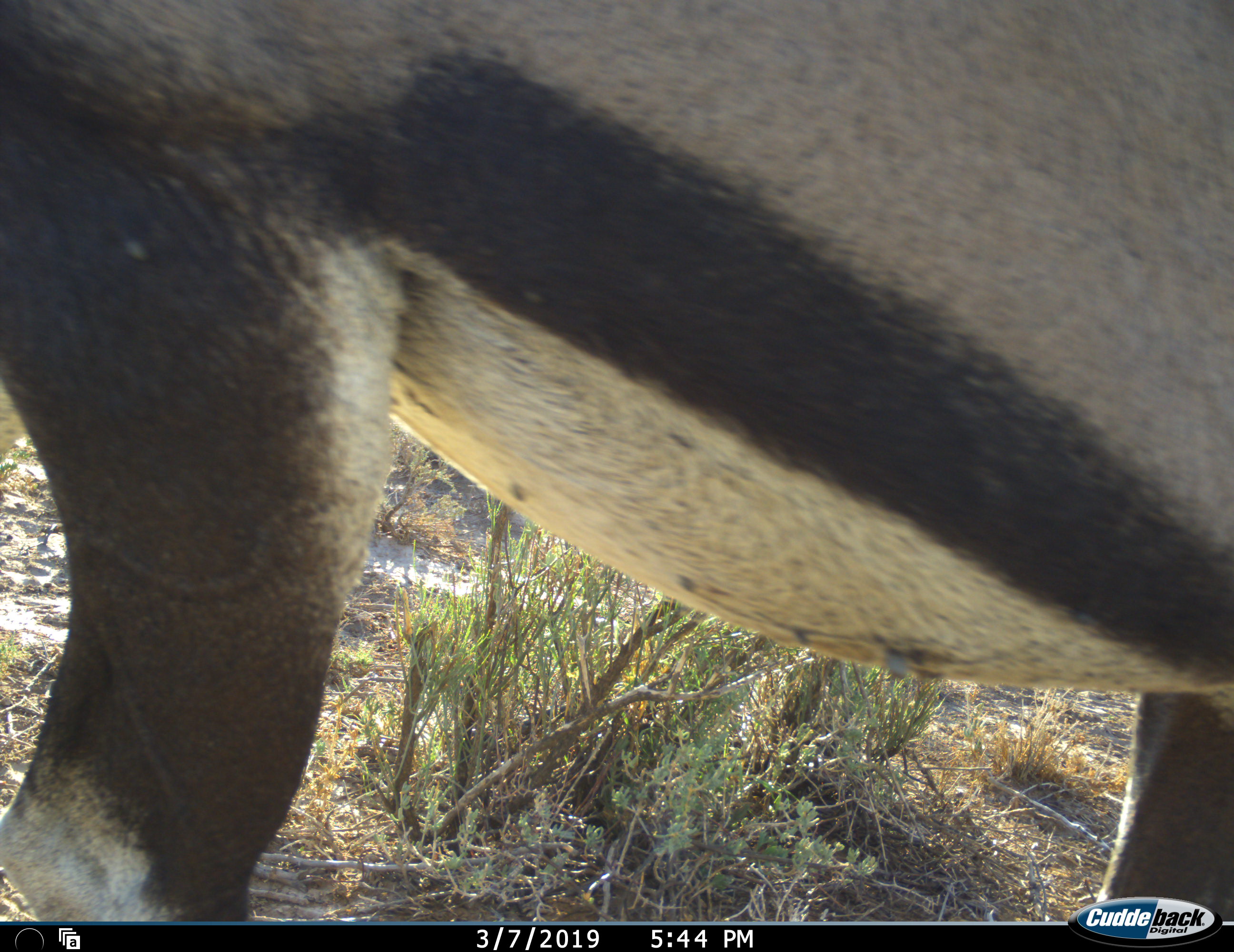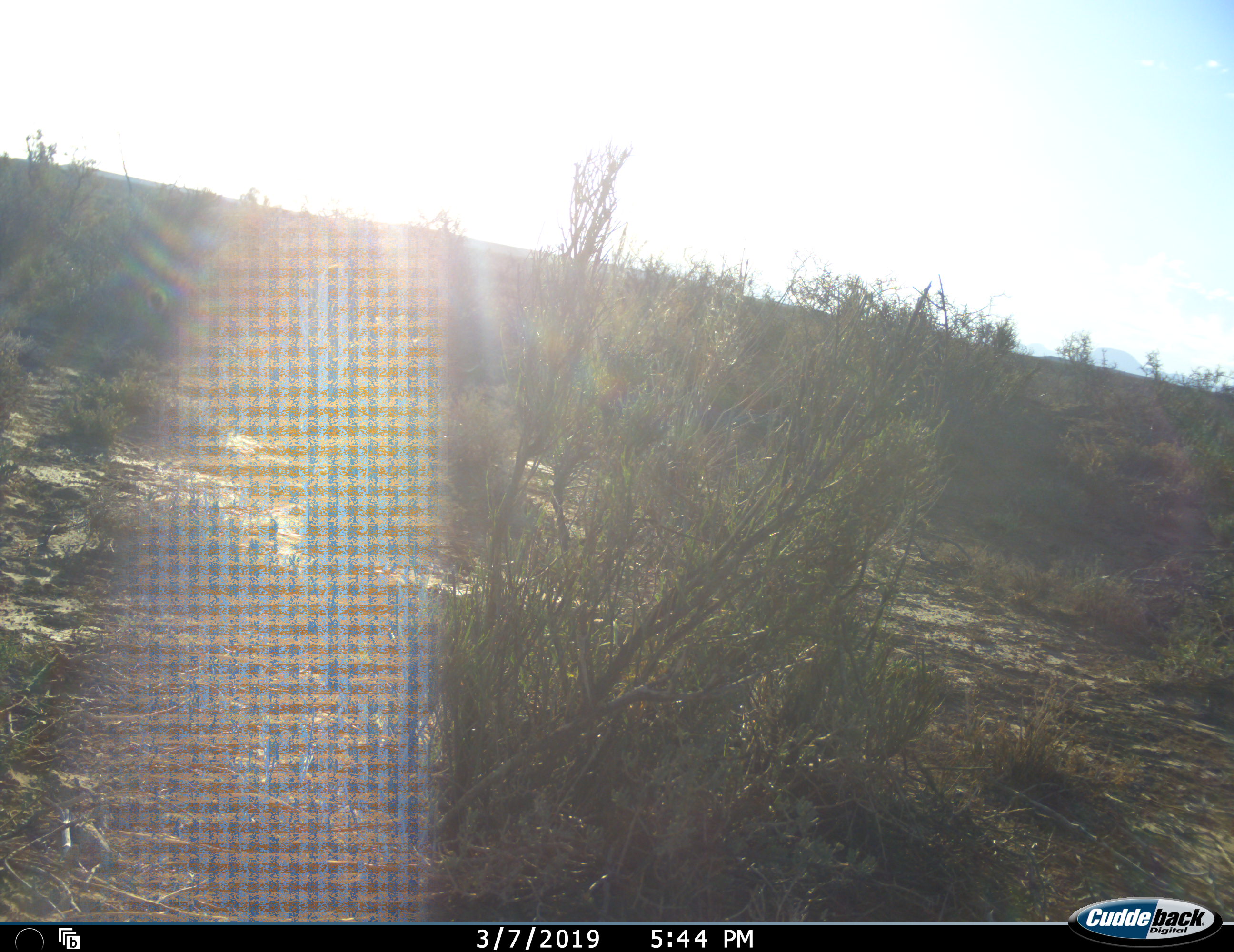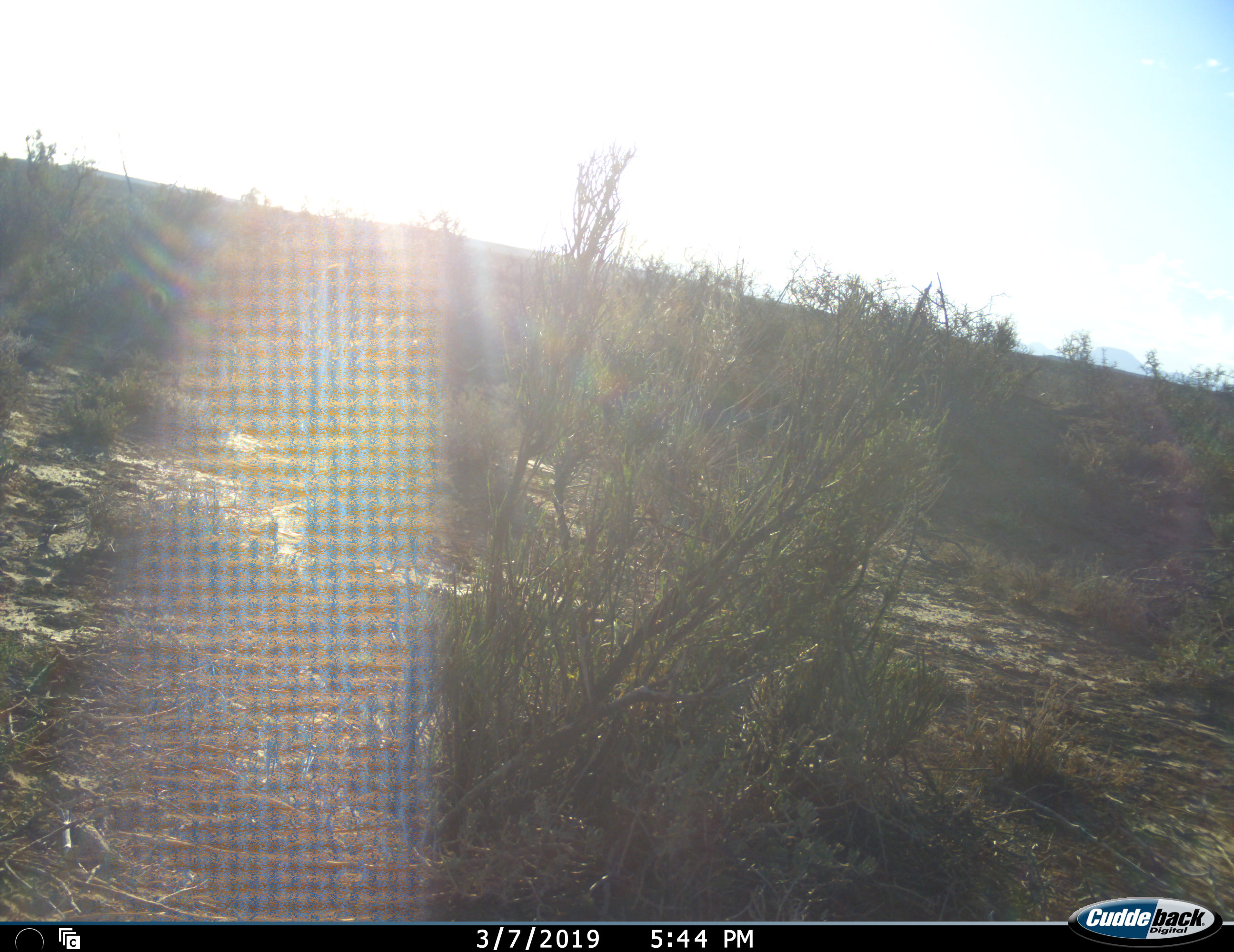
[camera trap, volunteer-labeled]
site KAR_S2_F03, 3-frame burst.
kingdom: Animalia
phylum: Chordata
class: Mammalia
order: Artiodactyla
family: Bovidae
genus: Oryx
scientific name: Oryx gazella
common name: gemsbok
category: oryx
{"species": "oryx (gemsbok) (Oryx gazella)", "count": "1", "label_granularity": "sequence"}